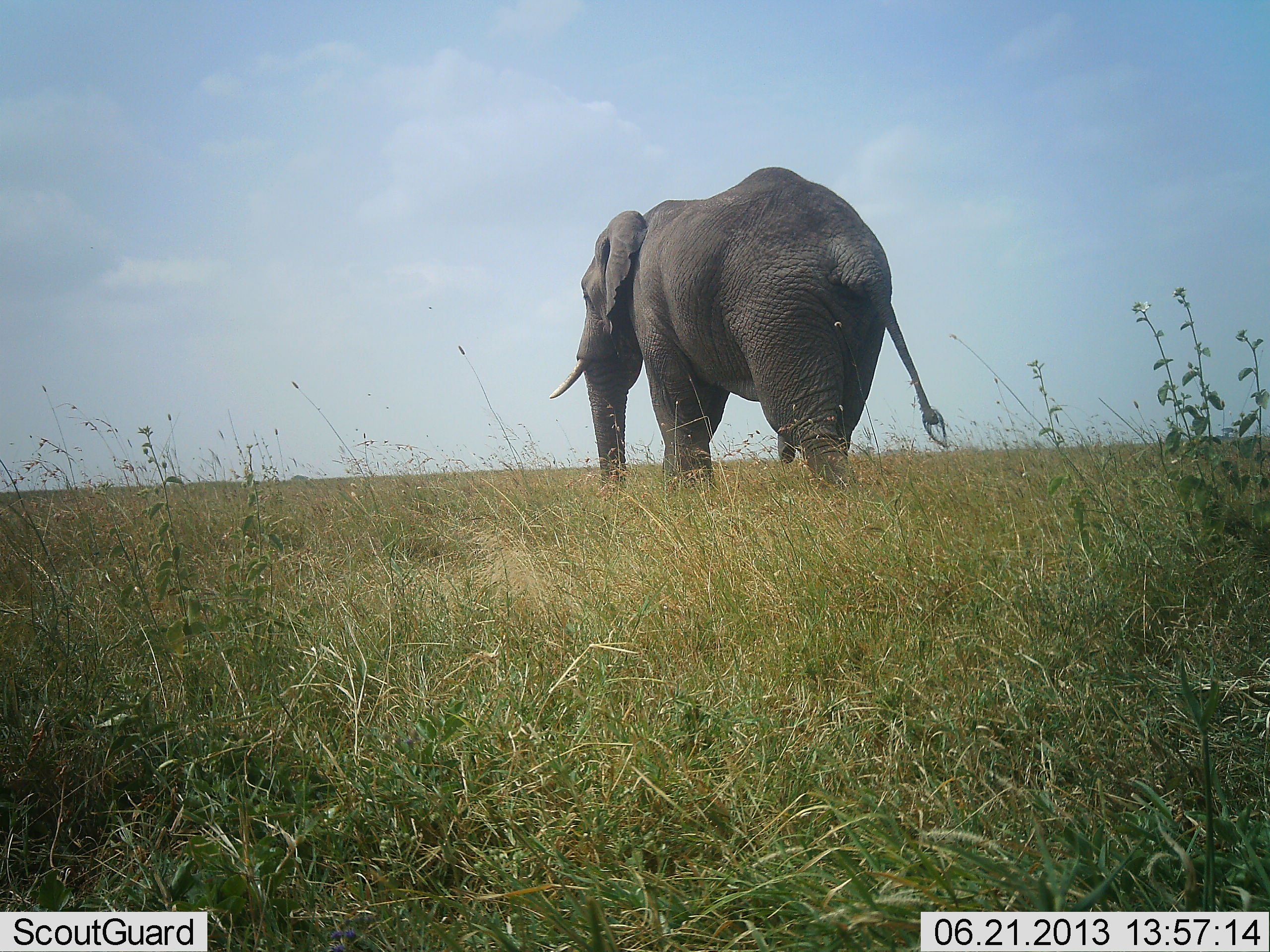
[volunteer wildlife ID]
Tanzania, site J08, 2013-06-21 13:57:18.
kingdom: Animalia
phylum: Chordata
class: Mammalia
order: Proboscidea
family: Elephantidae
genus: Loxodonta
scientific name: Loxodonta africana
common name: african bush elephant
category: elephant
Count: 1.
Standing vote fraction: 45%.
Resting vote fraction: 0%.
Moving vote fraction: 65%.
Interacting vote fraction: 0%.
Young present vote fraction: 0%.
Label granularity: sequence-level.